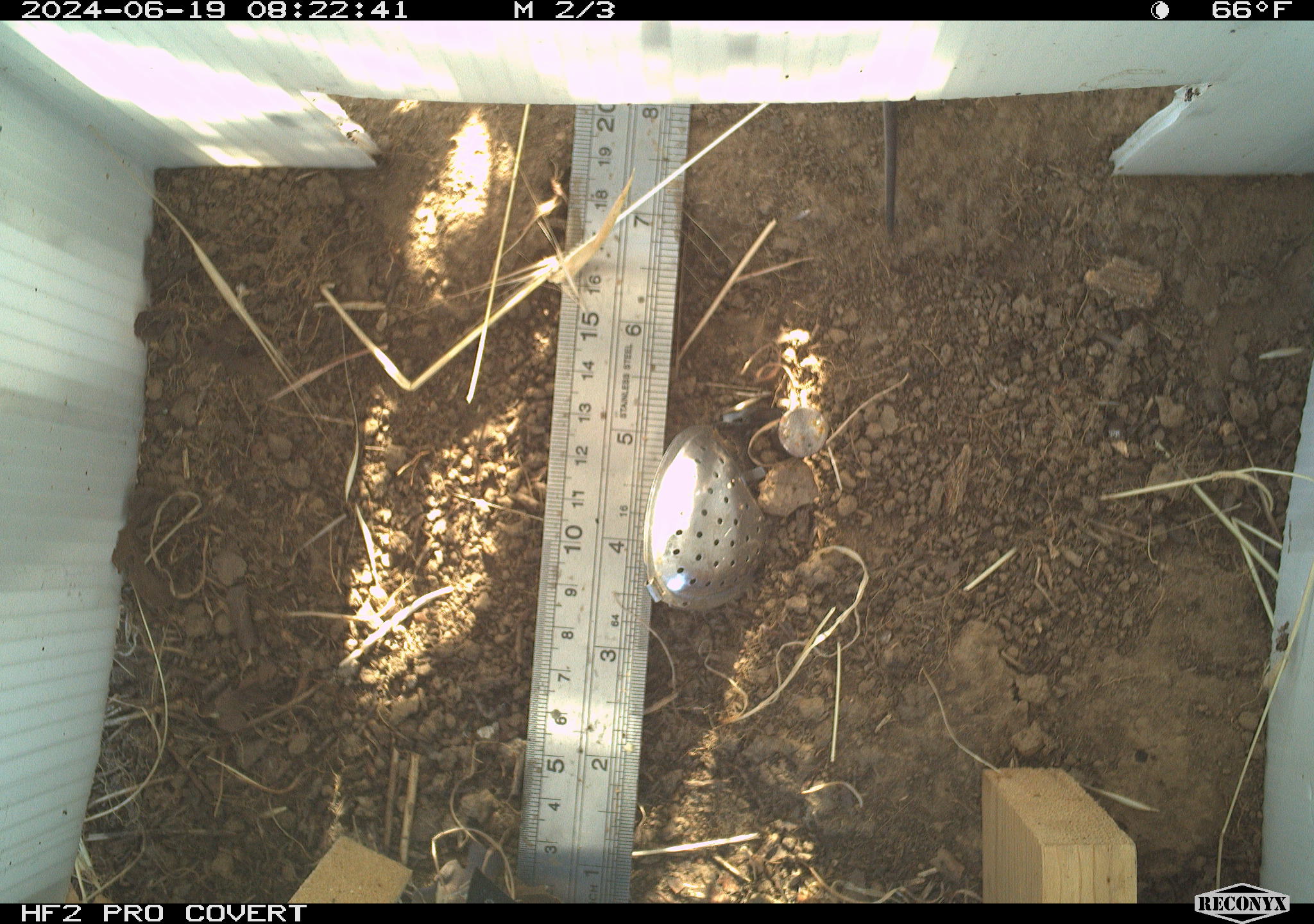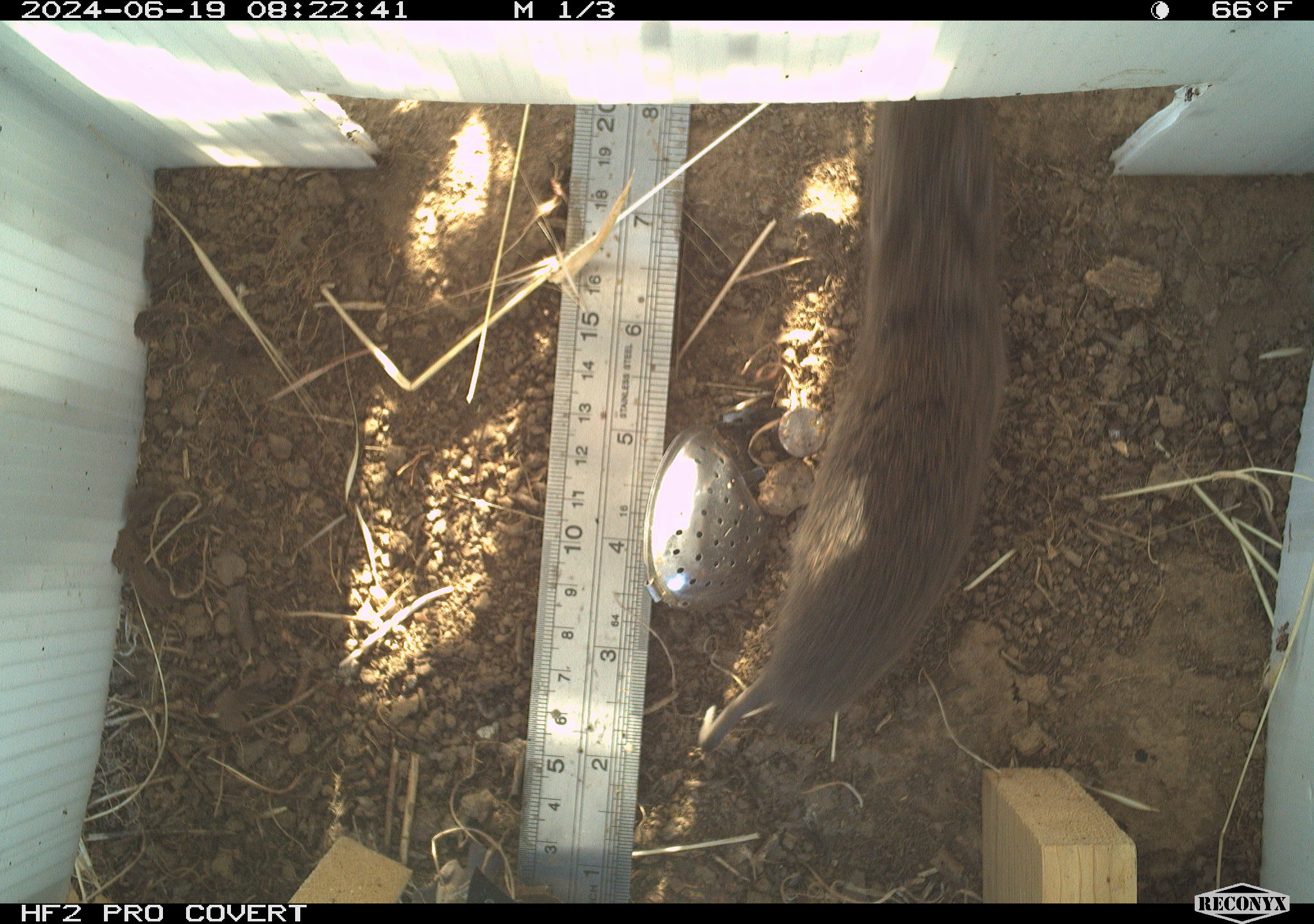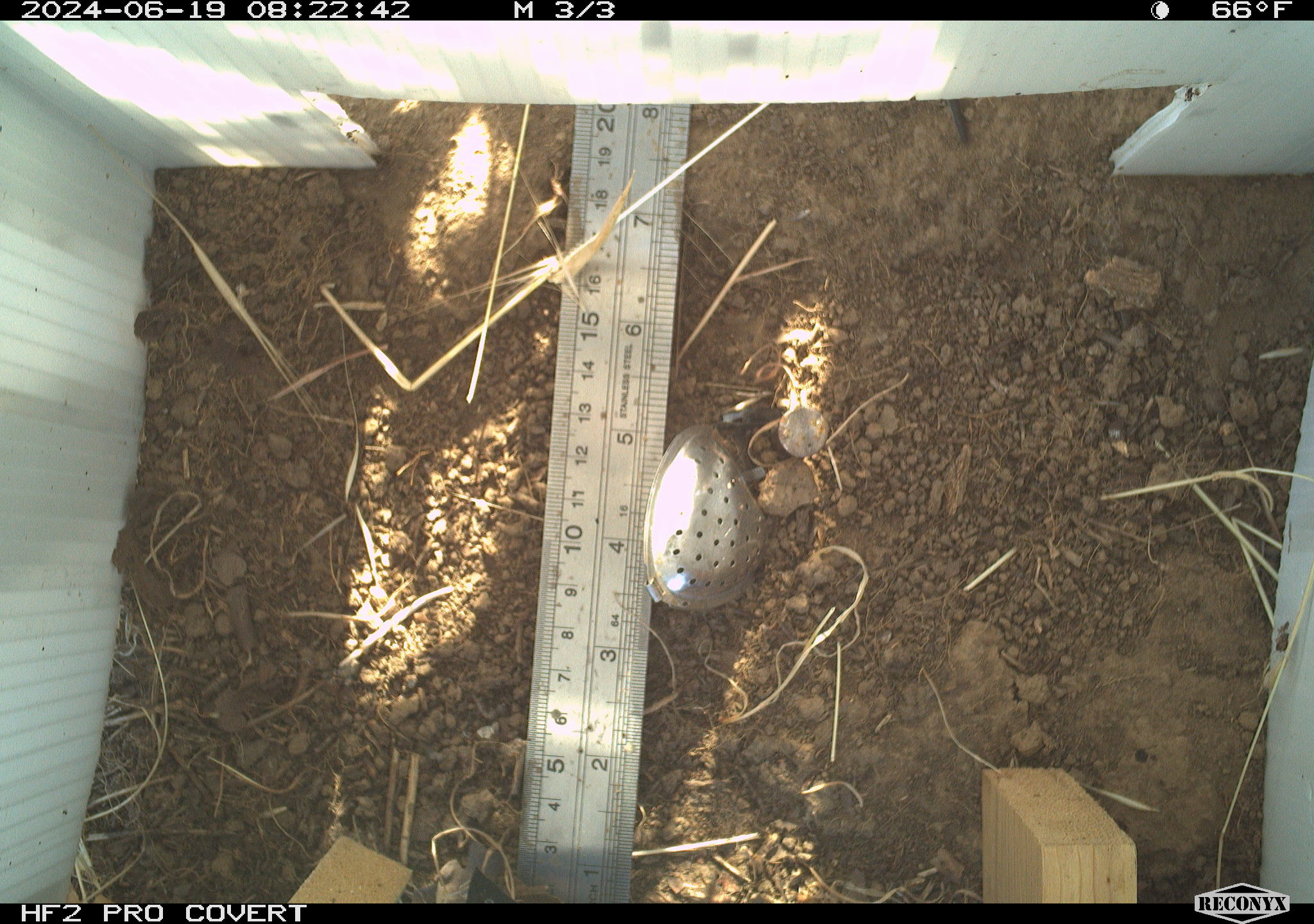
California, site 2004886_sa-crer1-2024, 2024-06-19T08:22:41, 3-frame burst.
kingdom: Animalia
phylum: Chordata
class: Mammalia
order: Rodentia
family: Cricetidae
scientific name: Arvicolinae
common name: voles, lemmings, and muskrats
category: arvicolinae subfamily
Arvicolinae subfamily (voles, lemmings, and muskrats) (Arvicolinae).